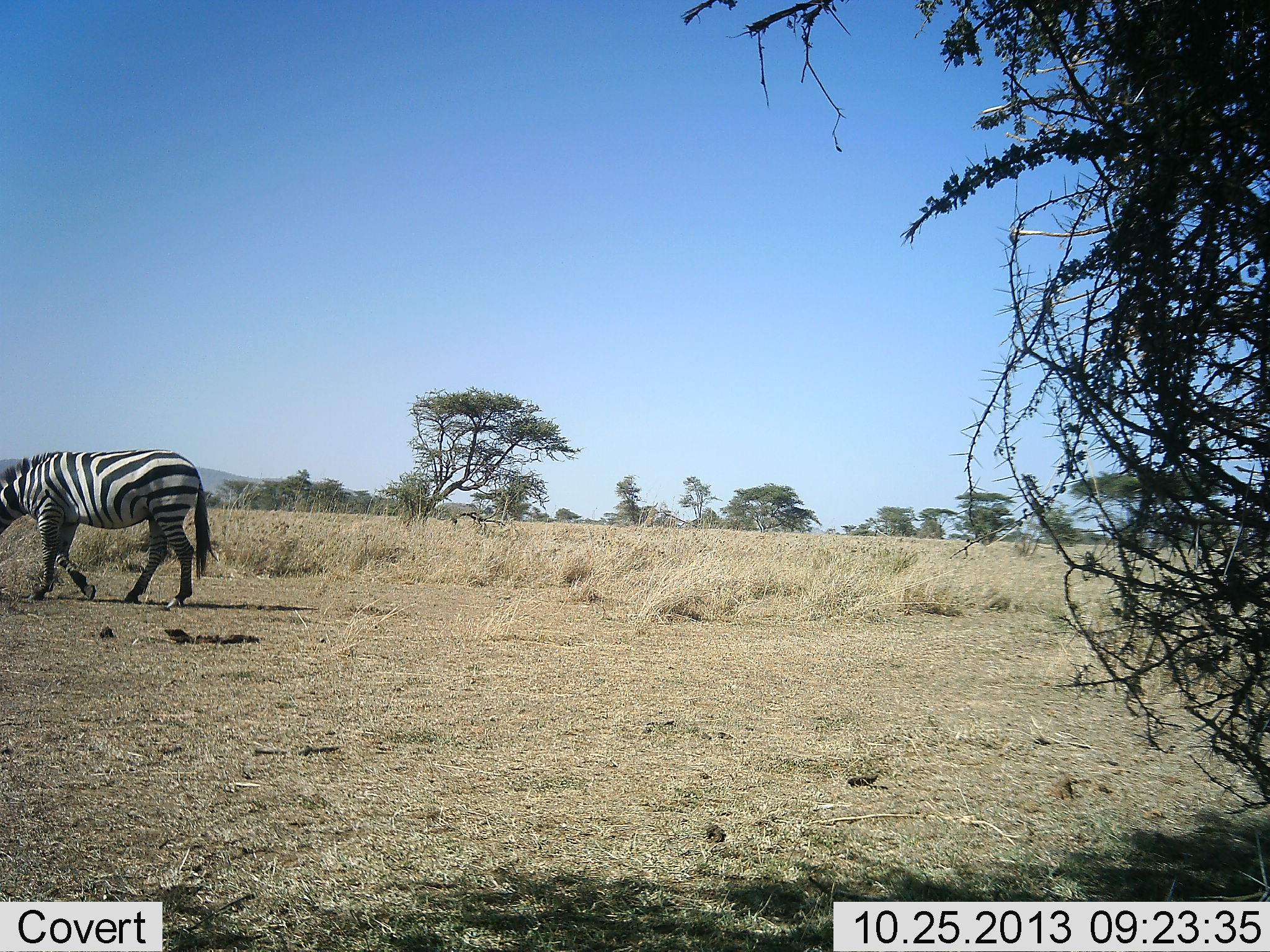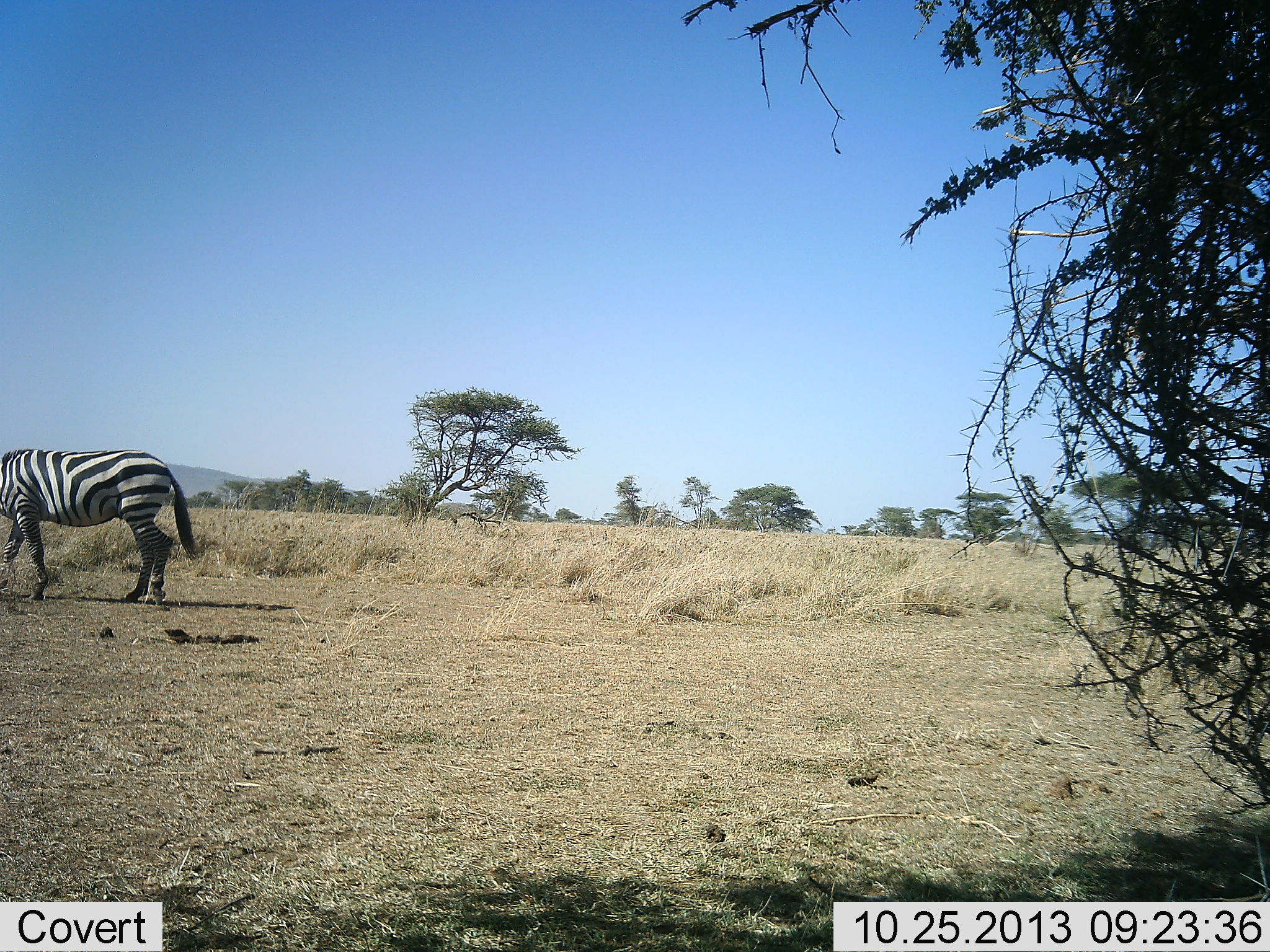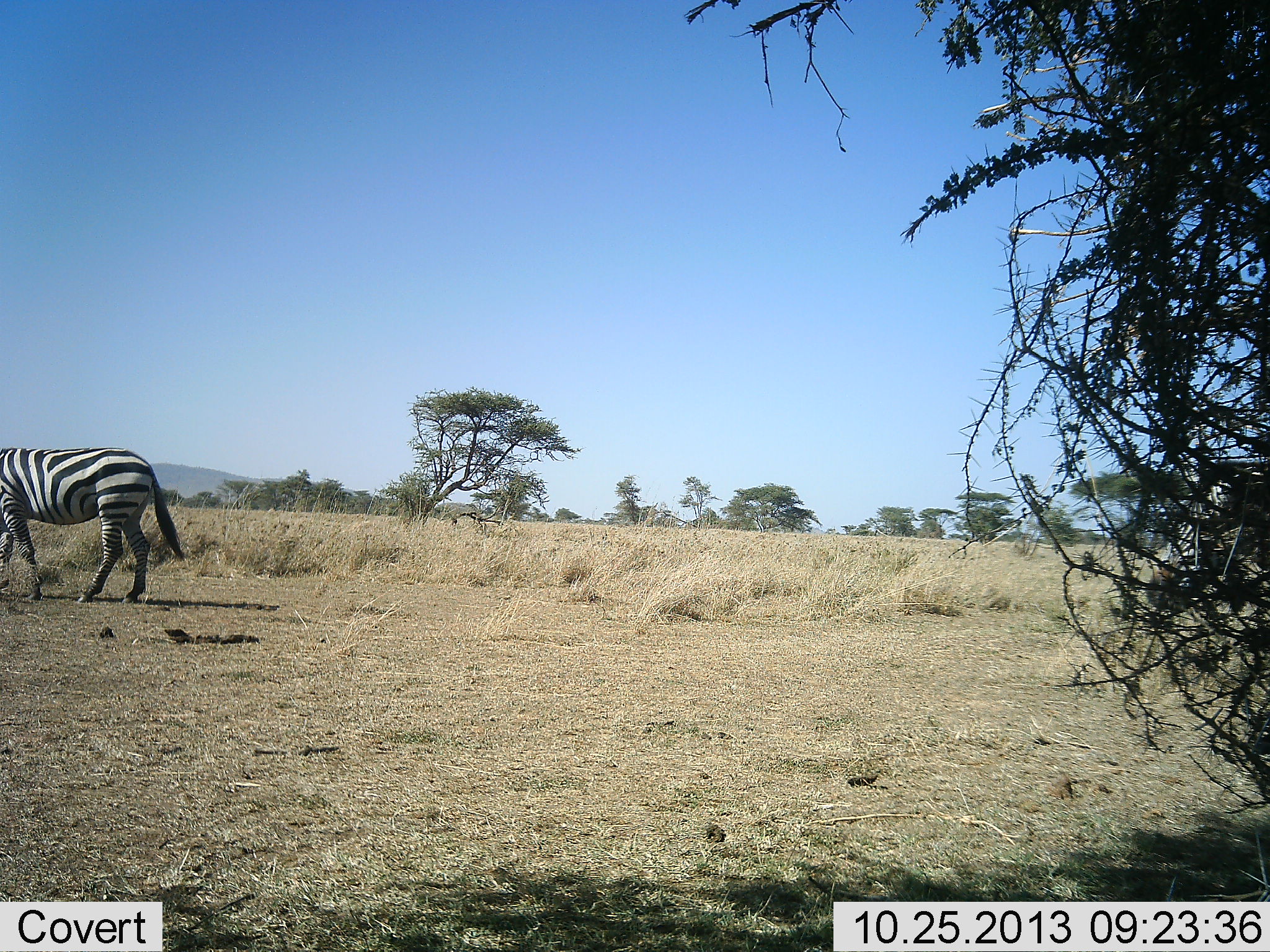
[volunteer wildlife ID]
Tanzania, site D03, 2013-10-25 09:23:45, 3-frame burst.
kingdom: Animalia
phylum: Chordata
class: Mammalia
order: Perissodactyla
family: Equidae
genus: Equus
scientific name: Equus quagga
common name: plains zebra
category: zebra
Zebra (plains zebra) (Equus quagga), count 2. Behavior (volunteer vote fractions): standing 20%, resting 0%, moving 80%, interacting 0%. Young present (vote fraction): 0%. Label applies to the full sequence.